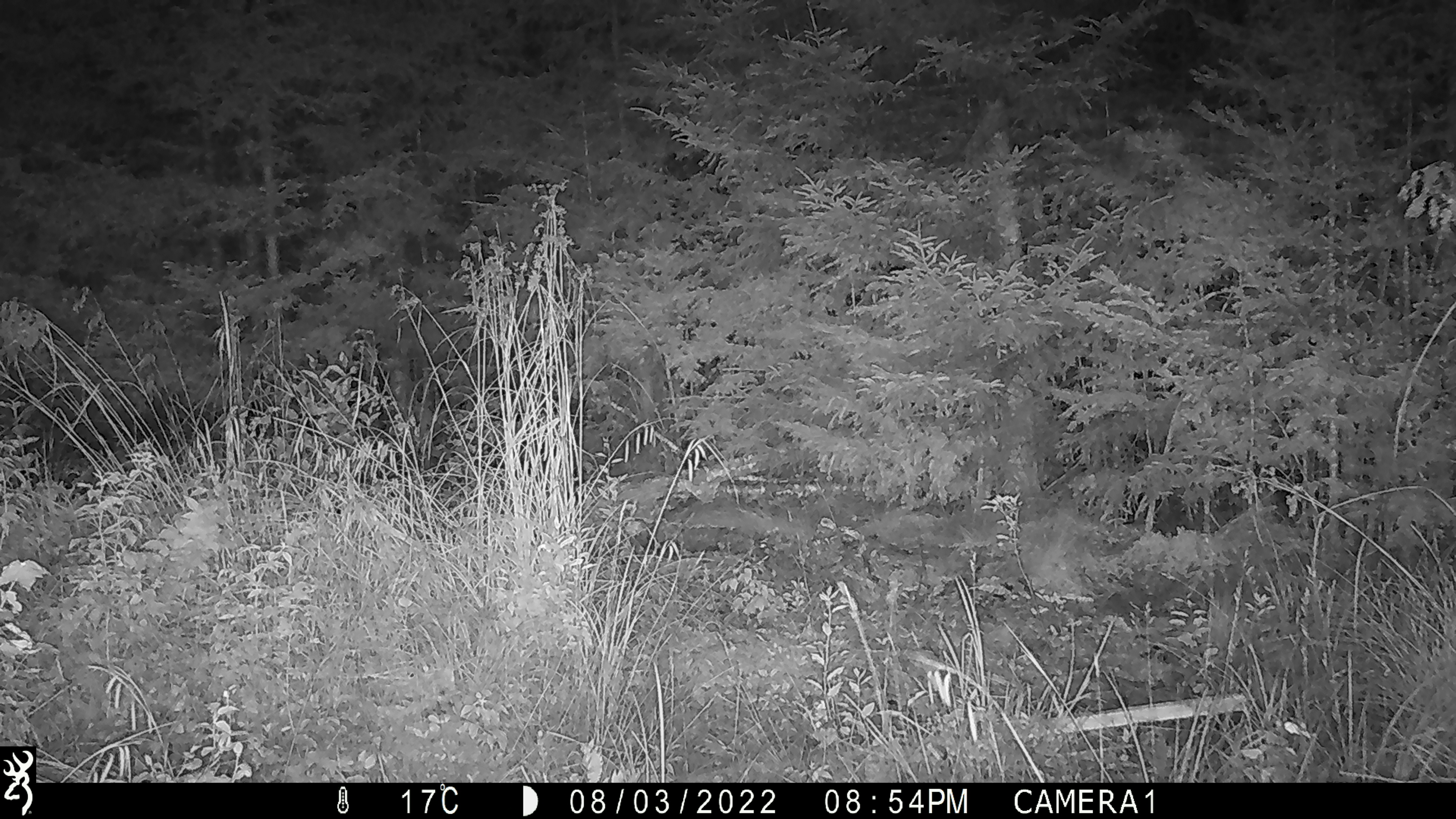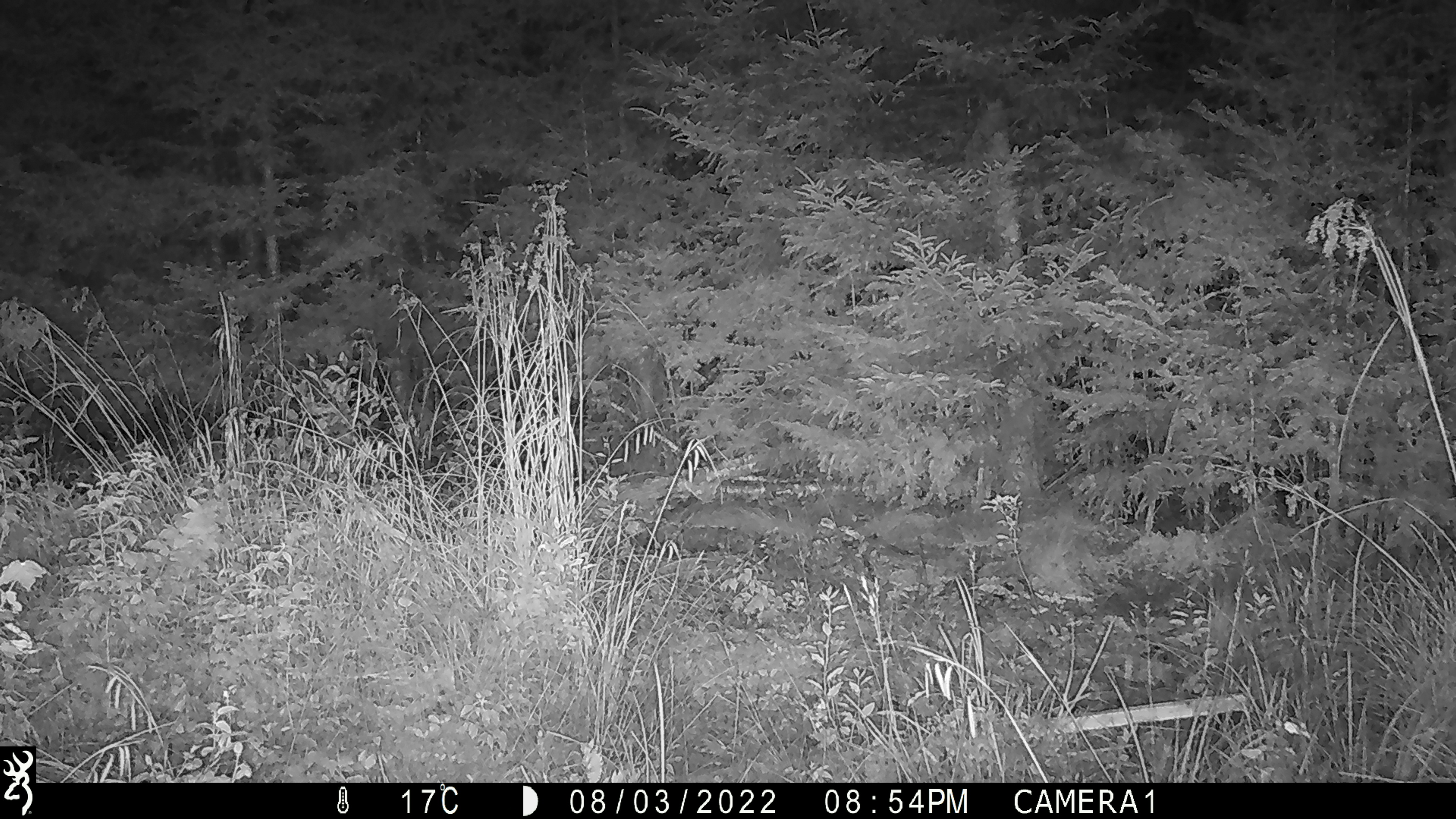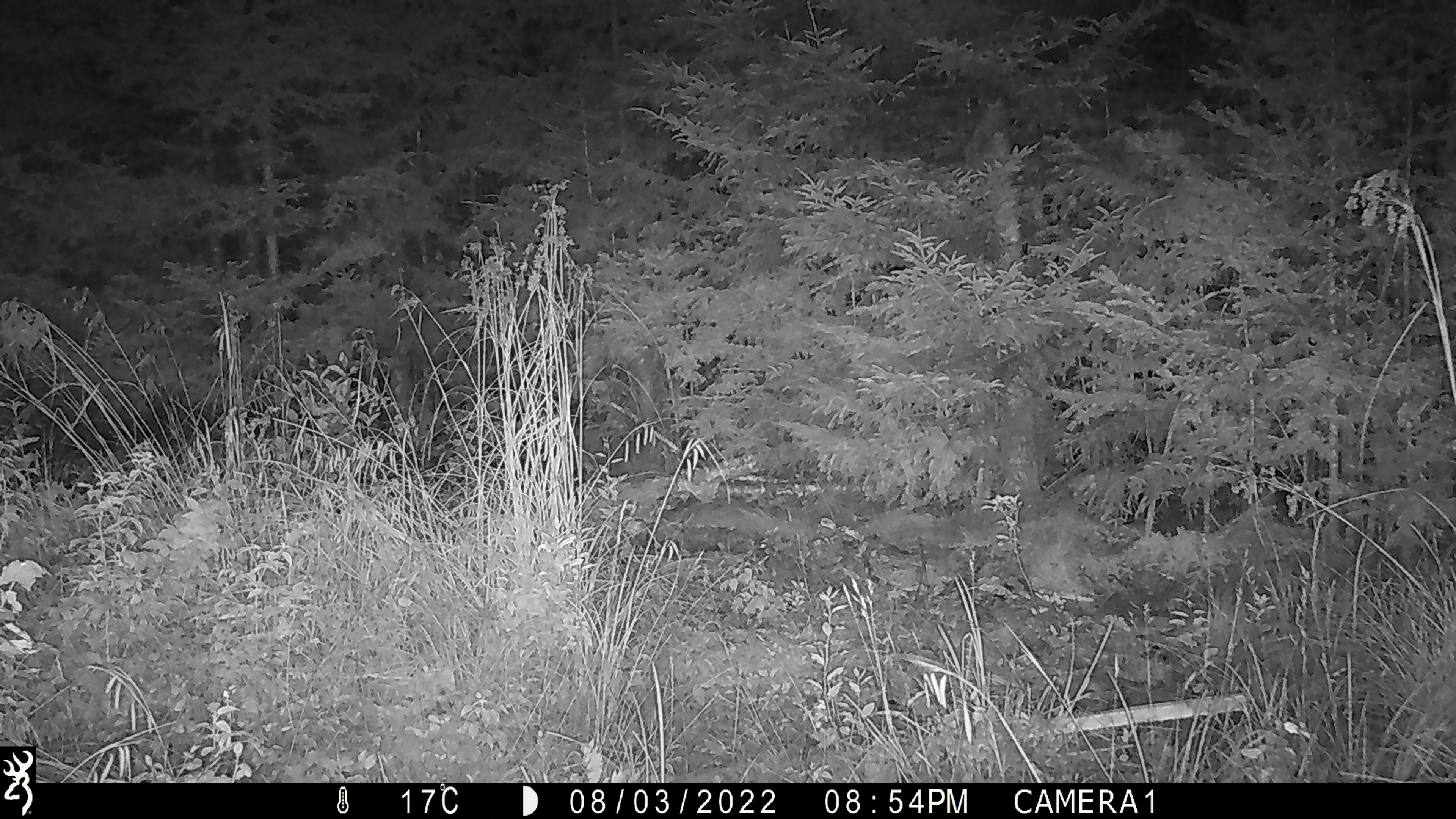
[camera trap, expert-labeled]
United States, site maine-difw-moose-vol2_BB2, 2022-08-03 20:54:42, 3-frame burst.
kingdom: Animalia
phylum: Chordata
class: Mammalia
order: Artiodactyla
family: Cervidae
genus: Alces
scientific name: Alces alces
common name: moose